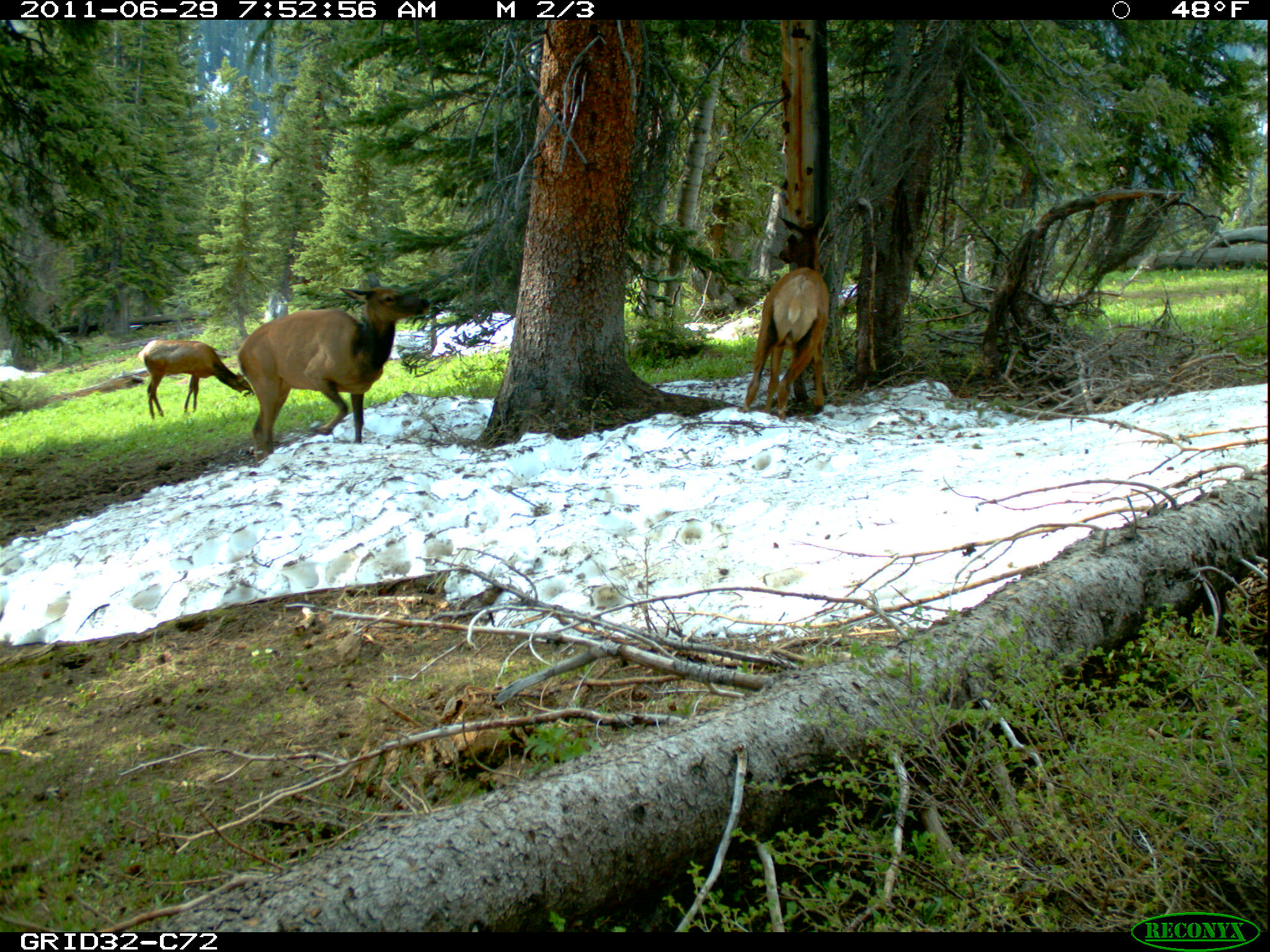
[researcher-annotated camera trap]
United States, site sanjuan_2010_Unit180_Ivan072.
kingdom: Animalia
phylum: Chordata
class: Mammalia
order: Artiodactyla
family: Cervidae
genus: Cervus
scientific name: Cervus elaphus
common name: red deer